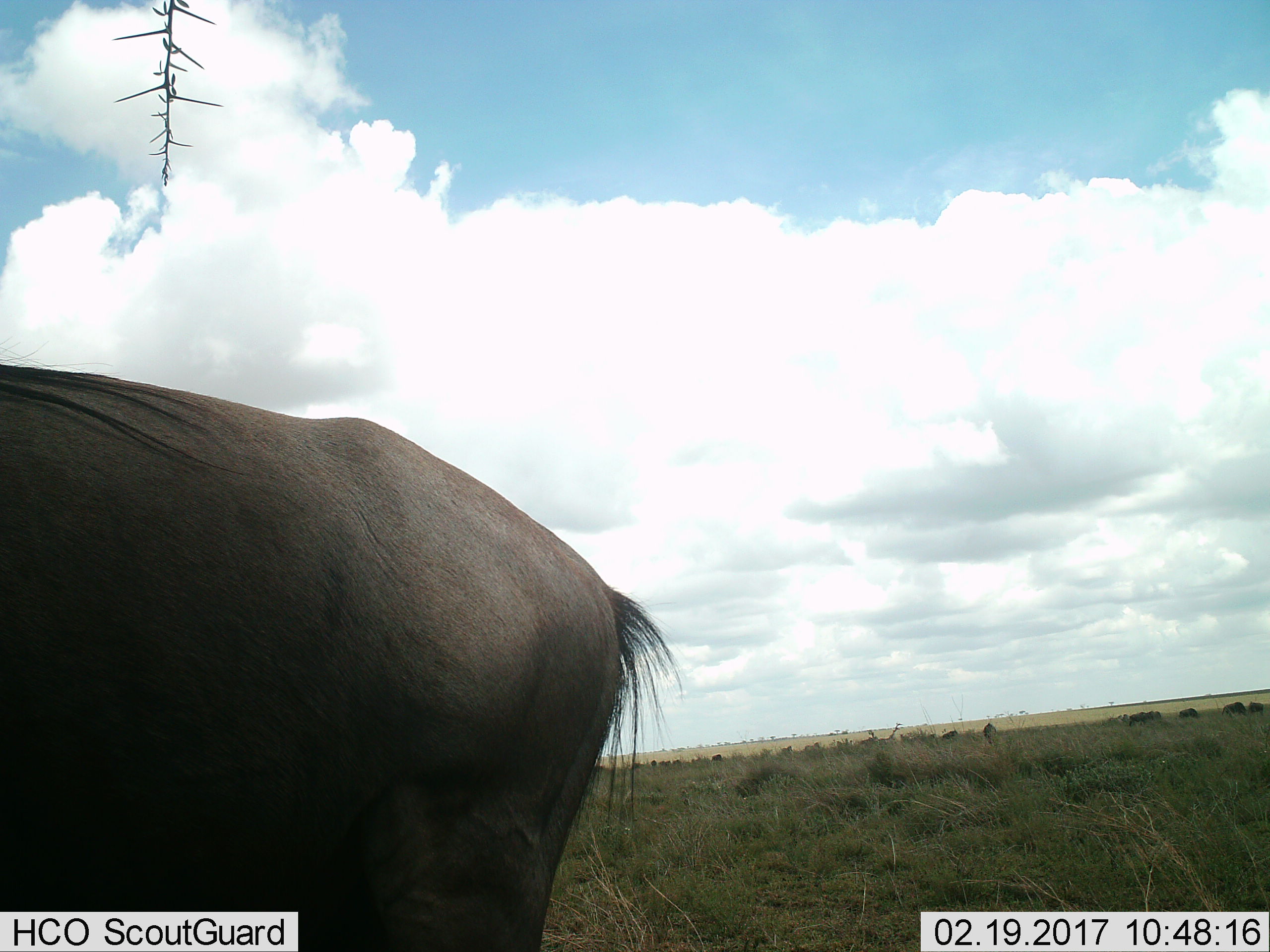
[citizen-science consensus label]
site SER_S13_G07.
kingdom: Animalia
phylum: Chordata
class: Mammalia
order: Artiodactyla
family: Bovidae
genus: Connochaetes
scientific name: Connochaetes taurinus taurinus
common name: blue wildebeest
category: wildebeestblue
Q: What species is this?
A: Wildebeestblue (blue wildebeest) (Connochaetes taurinus taurinus).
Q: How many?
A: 10.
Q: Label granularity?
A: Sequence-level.